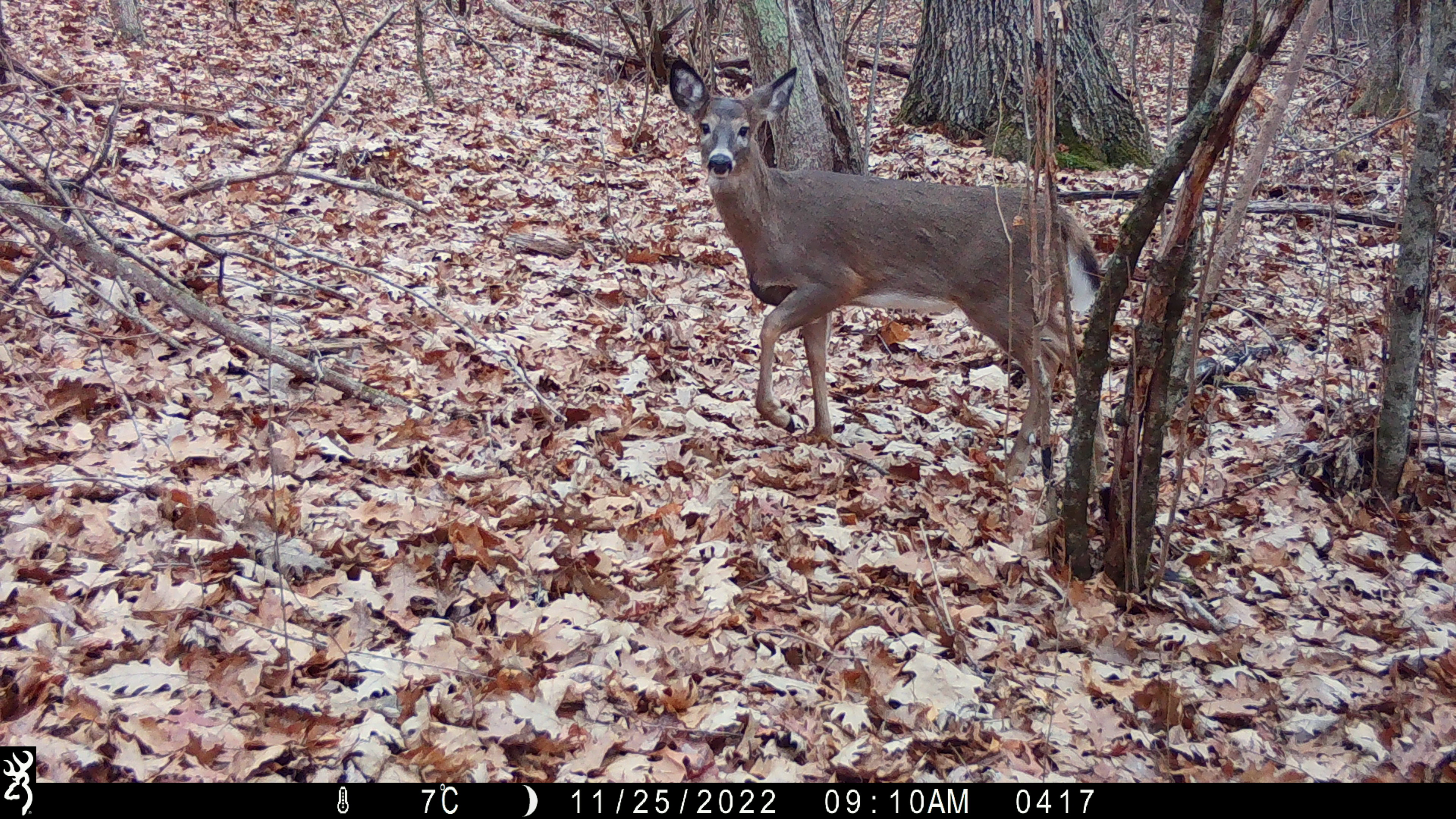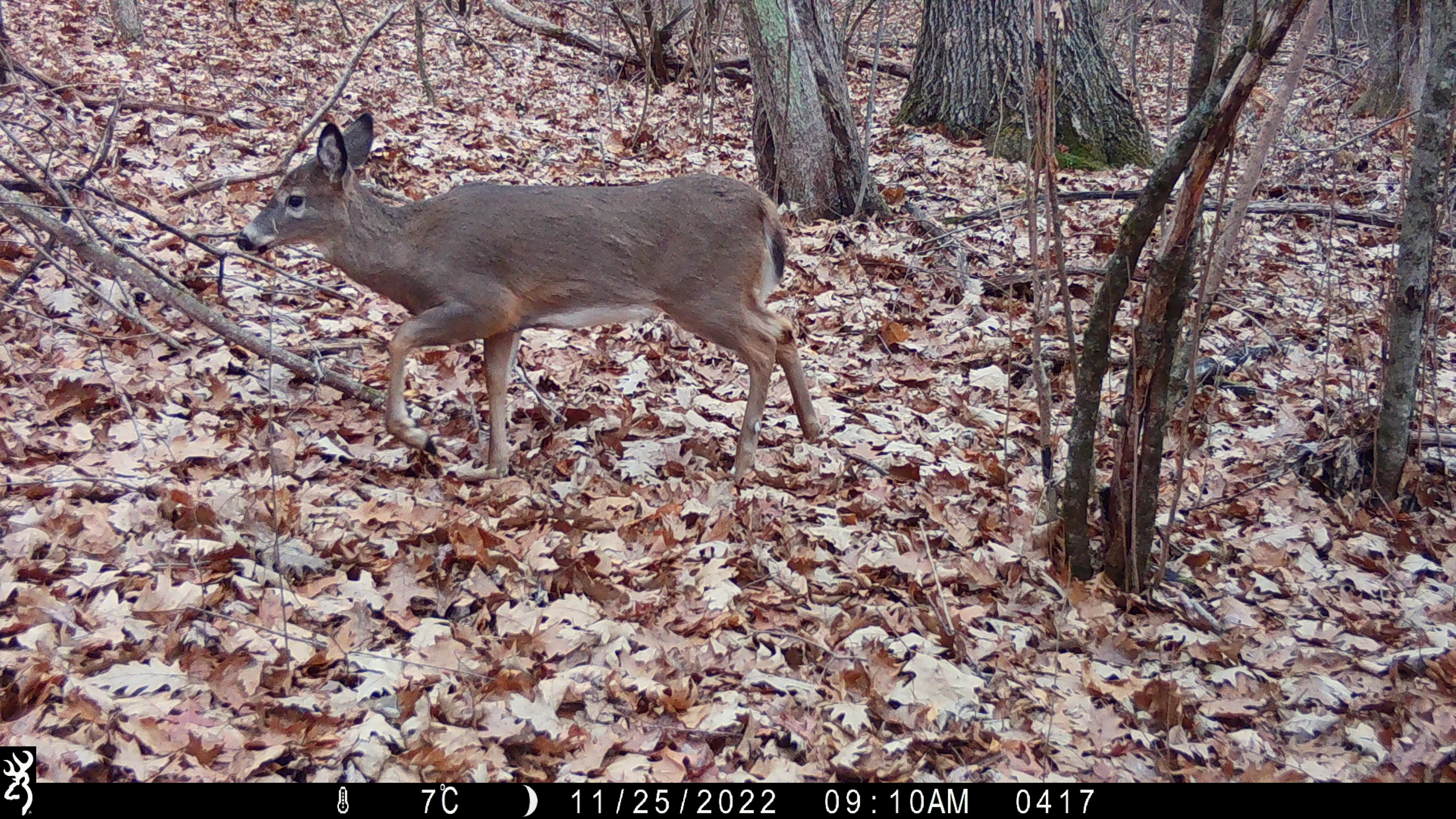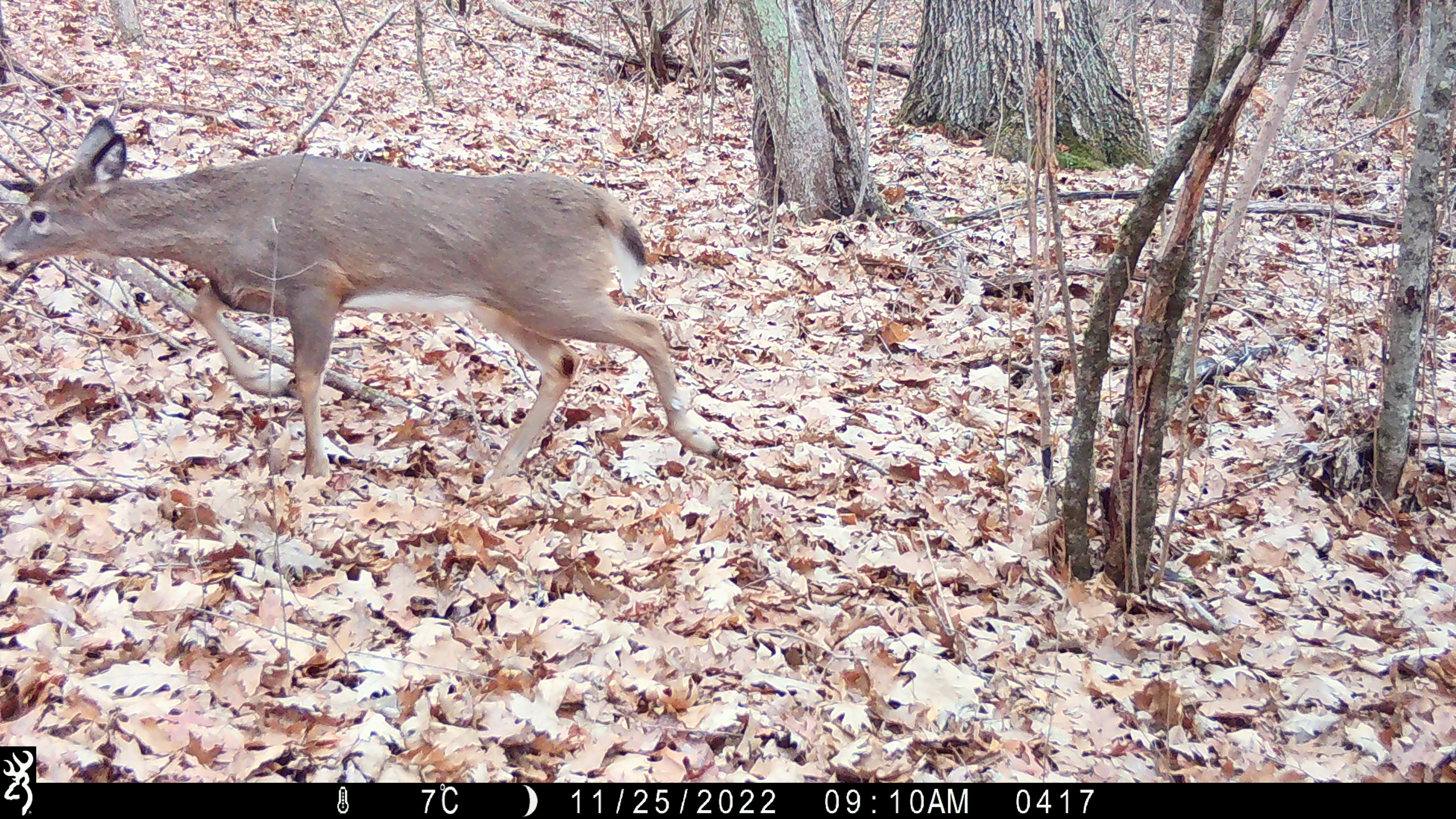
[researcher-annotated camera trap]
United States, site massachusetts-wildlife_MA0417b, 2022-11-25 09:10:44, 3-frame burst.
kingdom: Animalia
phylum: Chordata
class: Mammalia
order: Artiodactyla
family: Cervidae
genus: Odocoileus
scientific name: Odocoileus virginianus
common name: white-tailed deer